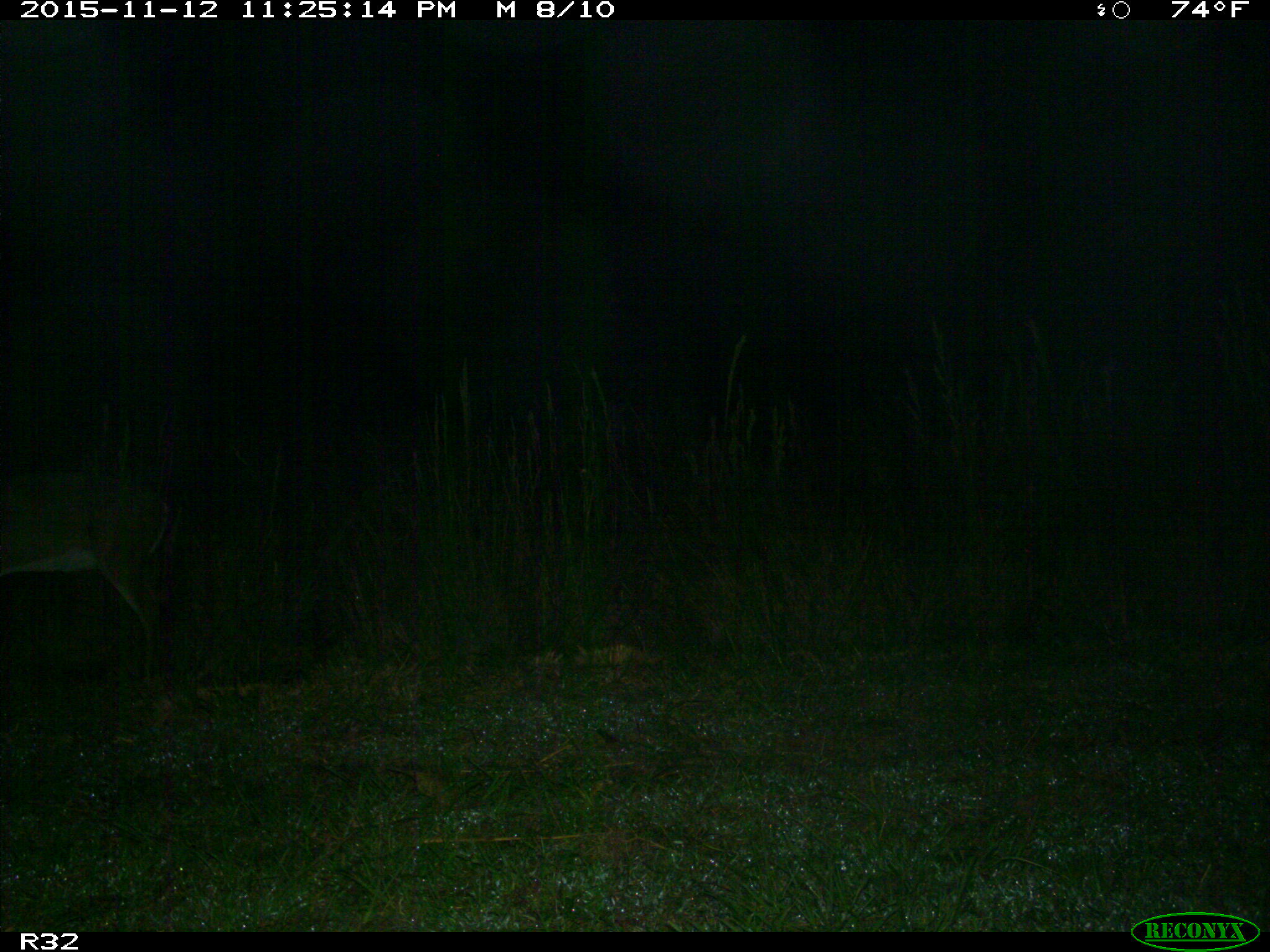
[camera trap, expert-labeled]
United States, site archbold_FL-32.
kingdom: Animalia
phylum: Chordata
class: Mammalia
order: Artiodactyla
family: Cervidae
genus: Odocoileus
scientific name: Odocoileus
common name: deer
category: unidentified deer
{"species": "unidentified deer (deer) (Odocoileus)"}